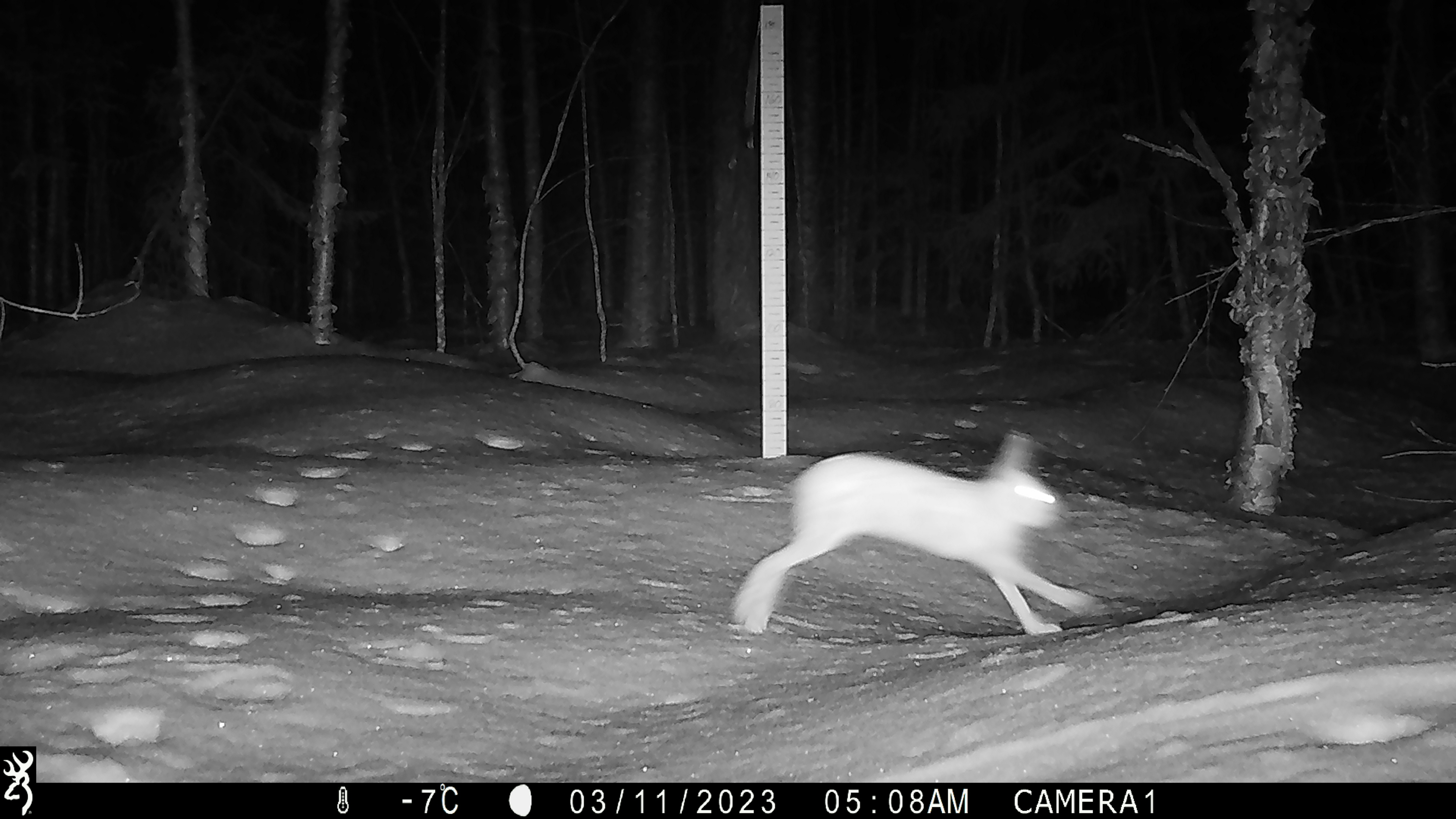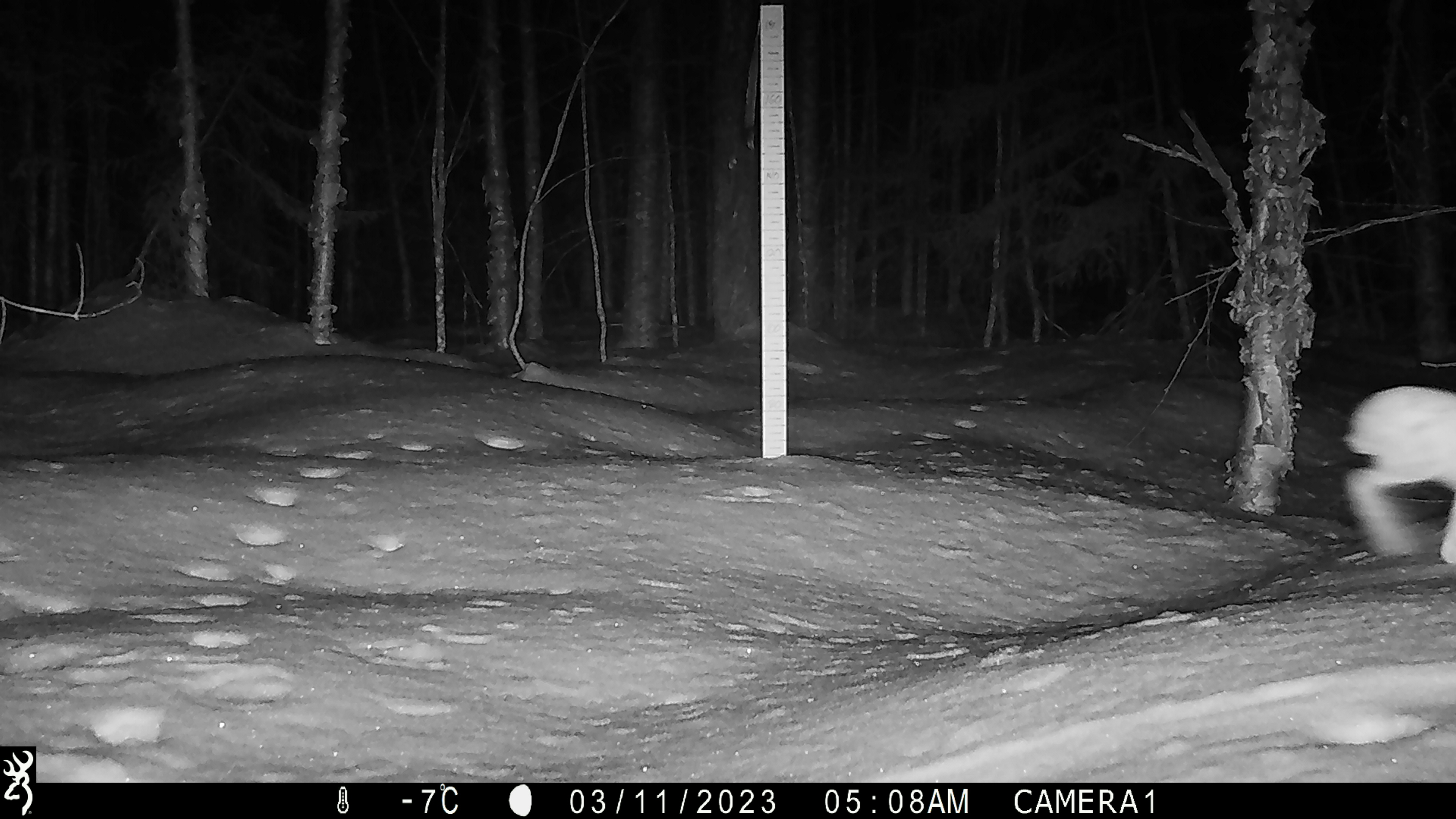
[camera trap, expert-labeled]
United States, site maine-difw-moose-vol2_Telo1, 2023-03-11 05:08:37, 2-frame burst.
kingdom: Animalia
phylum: Chordata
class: Mammalia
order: Lagomorpha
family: Leporidae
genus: Sylvilagus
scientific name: Sylvilagus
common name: cottontail rabbit